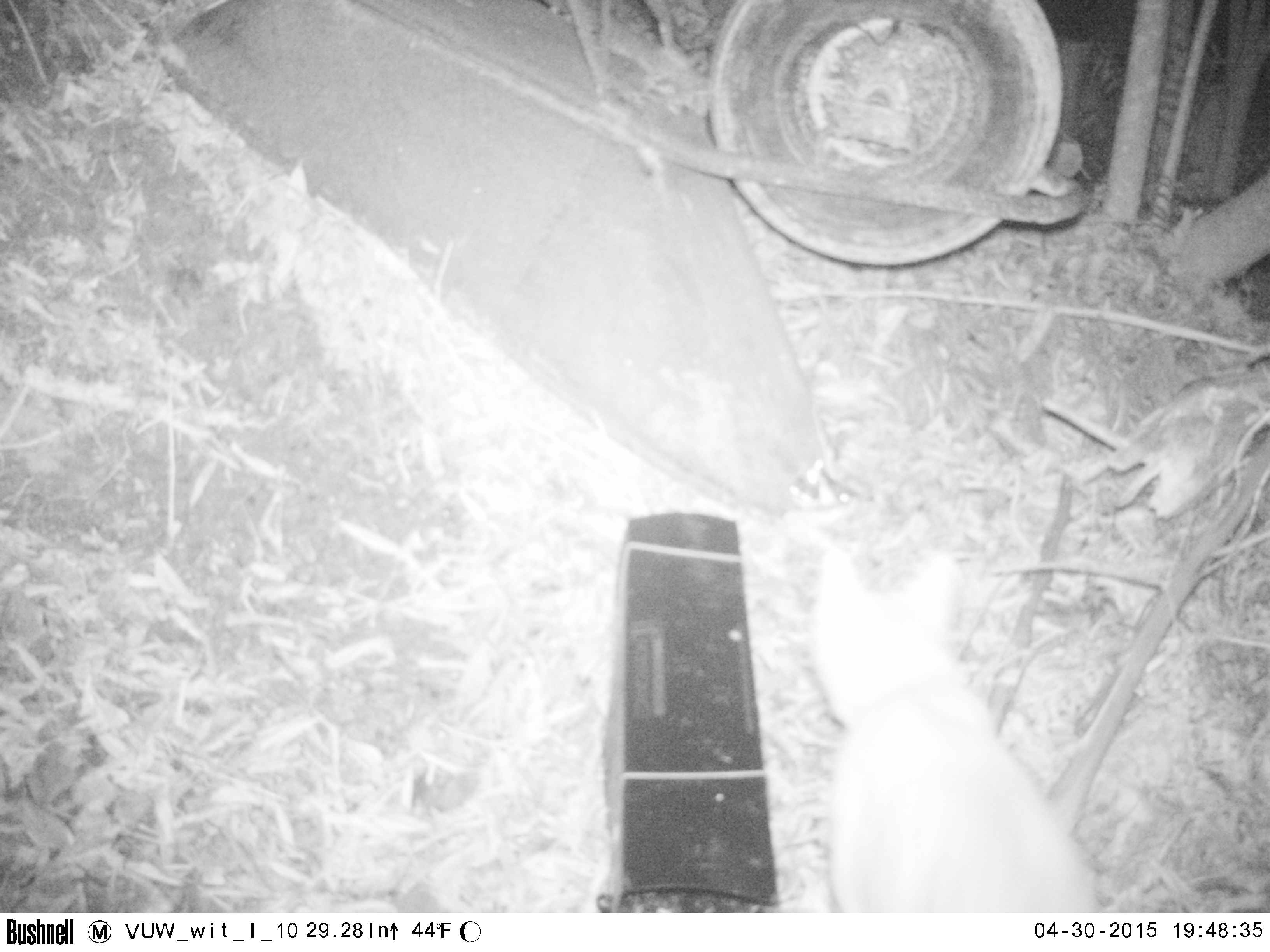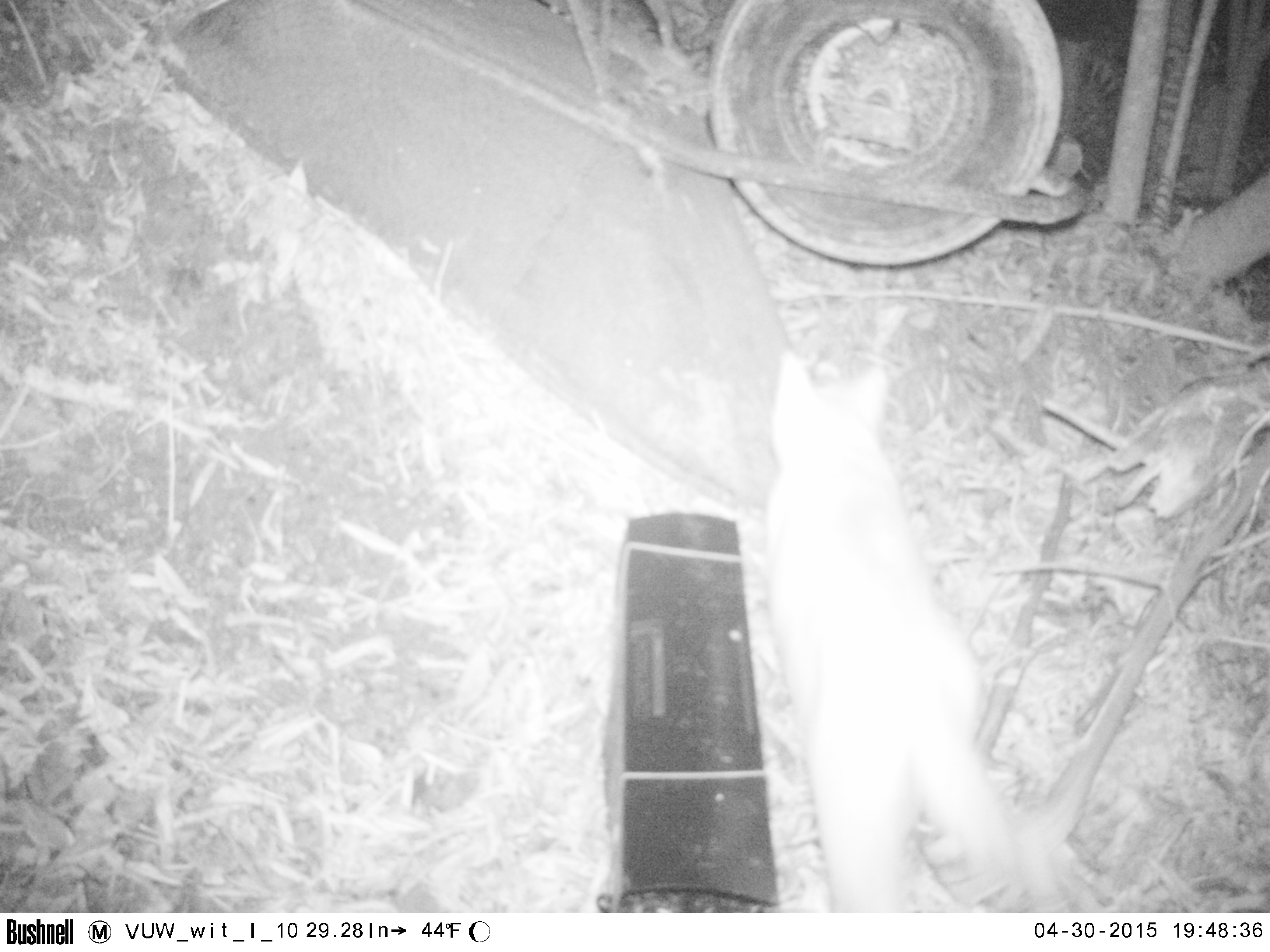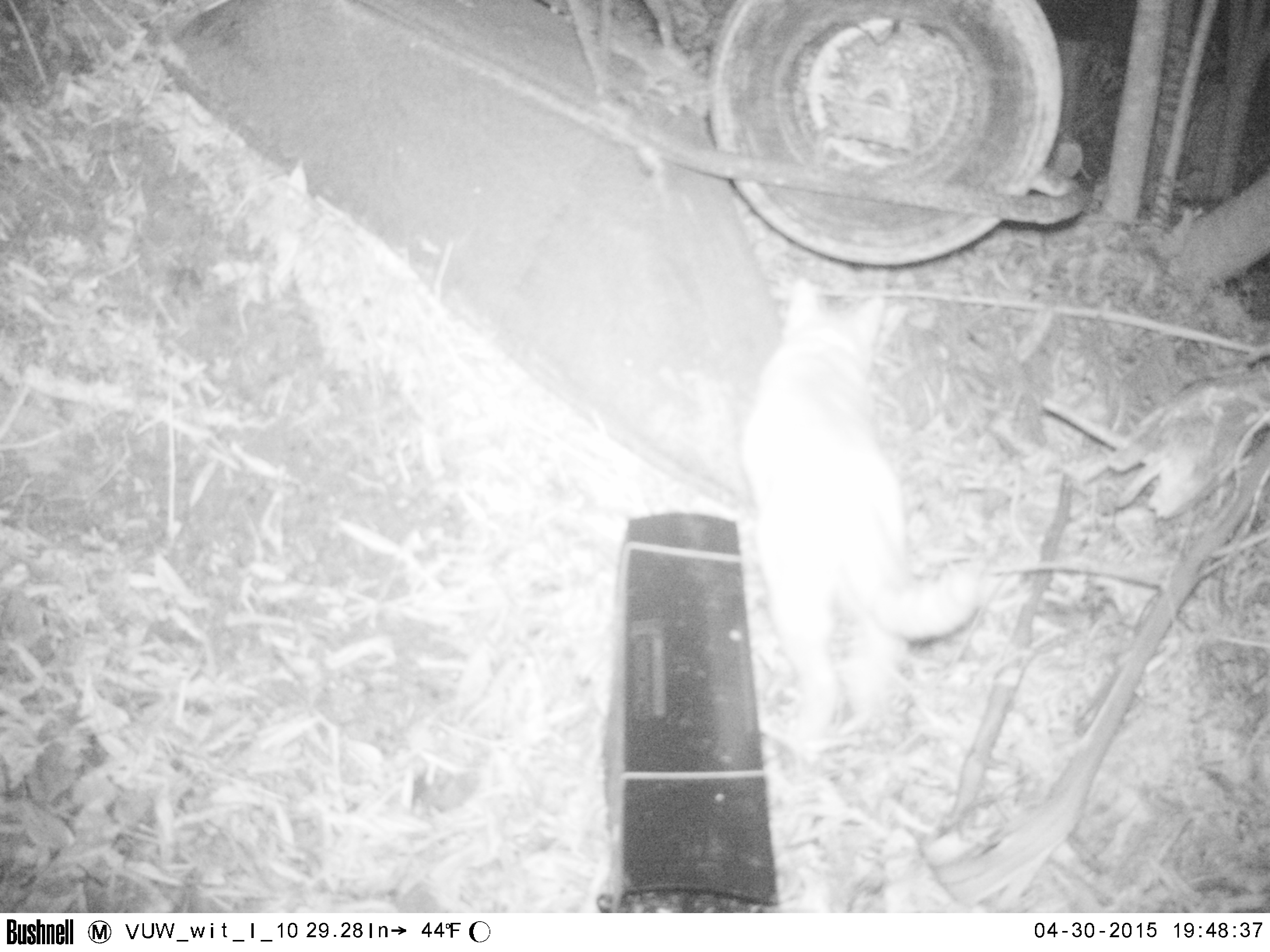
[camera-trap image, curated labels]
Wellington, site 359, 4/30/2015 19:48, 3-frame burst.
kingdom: Animalia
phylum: Chordata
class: Mammalia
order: Carnivora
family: Felidae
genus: Felis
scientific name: Felis catus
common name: cat